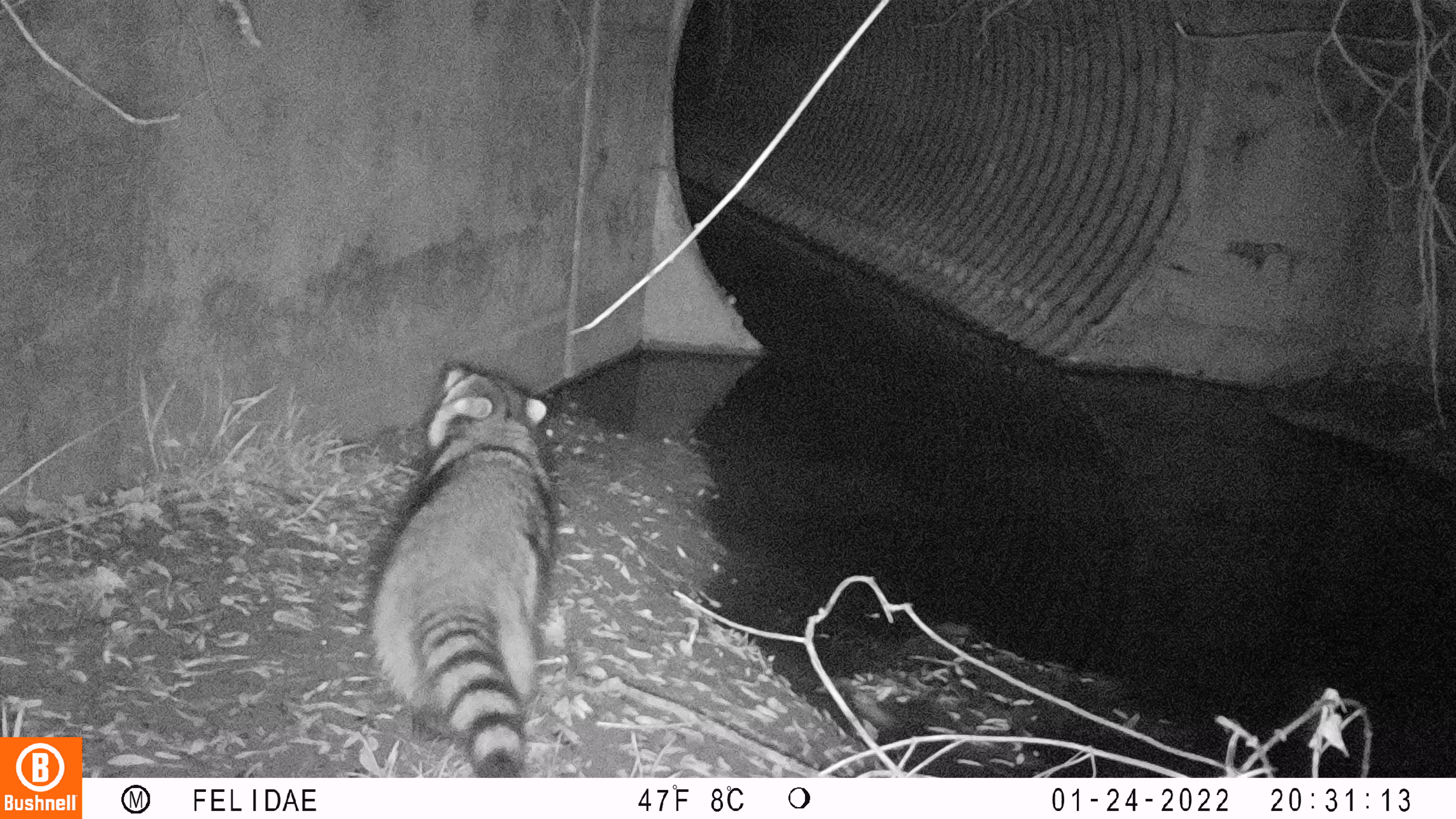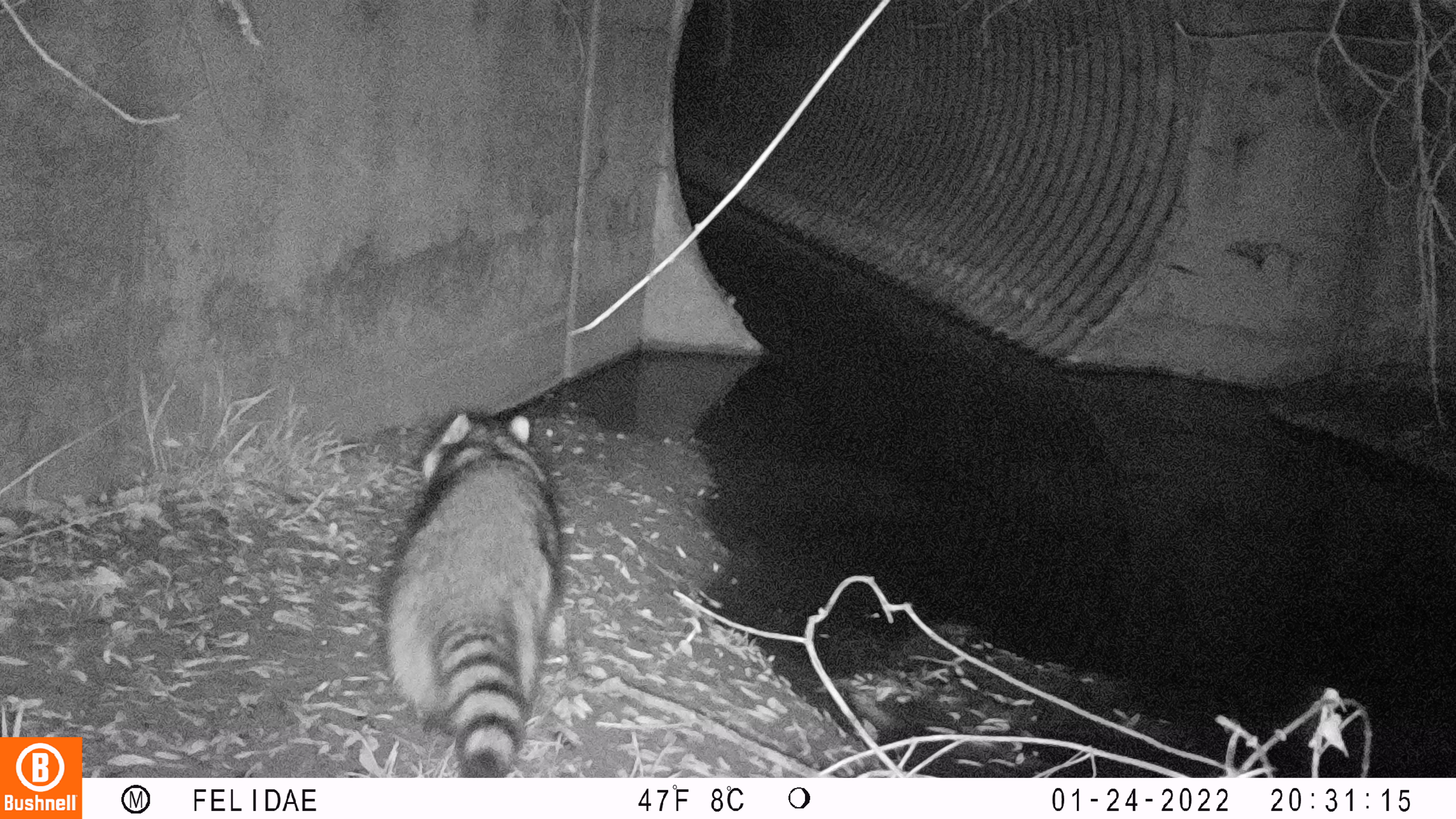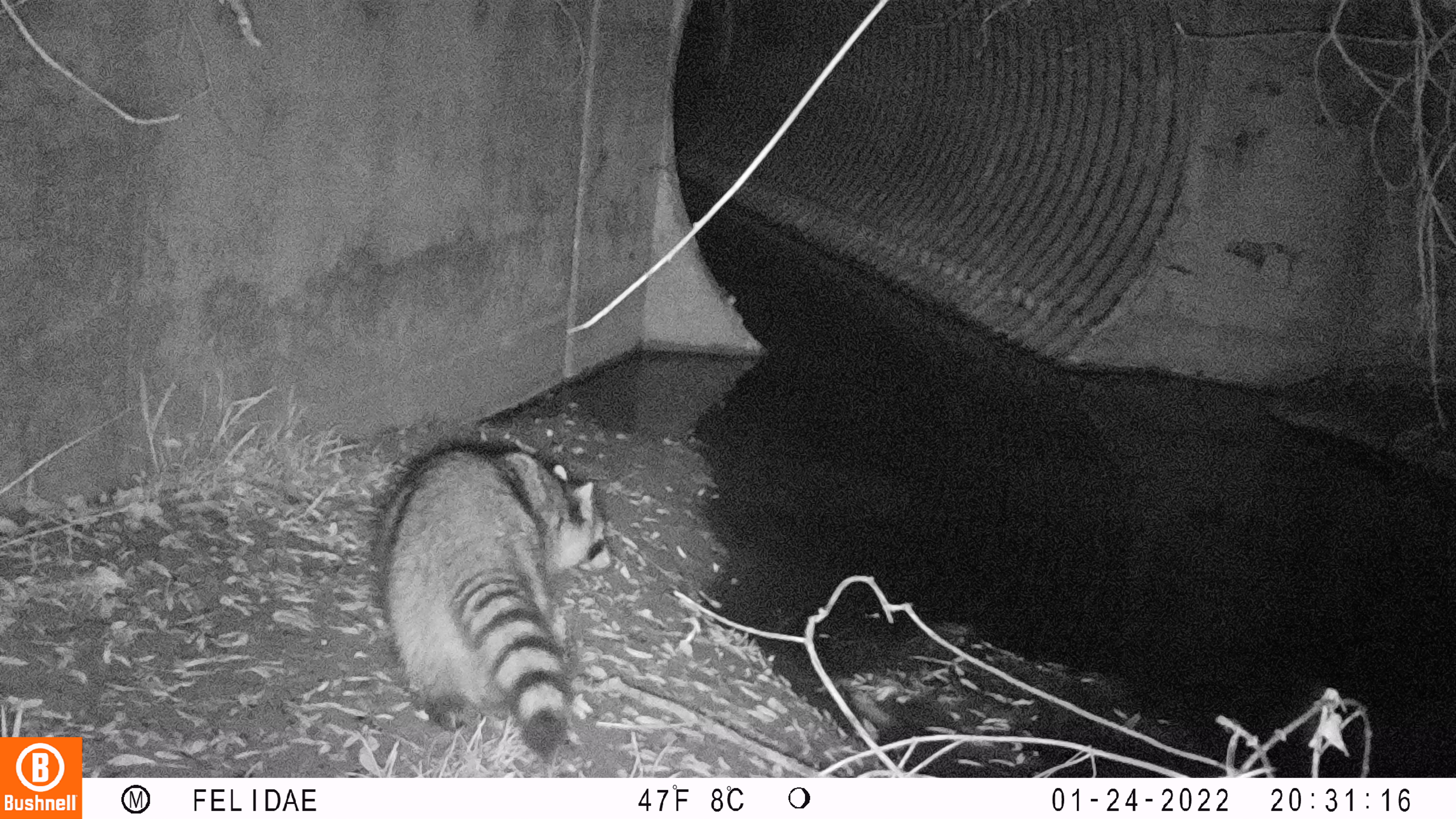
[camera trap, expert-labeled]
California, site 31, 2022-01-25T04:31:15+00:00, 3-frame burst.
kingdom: Animalia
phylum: Chordata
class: Mammalia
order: Carnivora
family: Procyonidae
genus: Procyon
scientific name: Procyon lotor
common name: raccoon